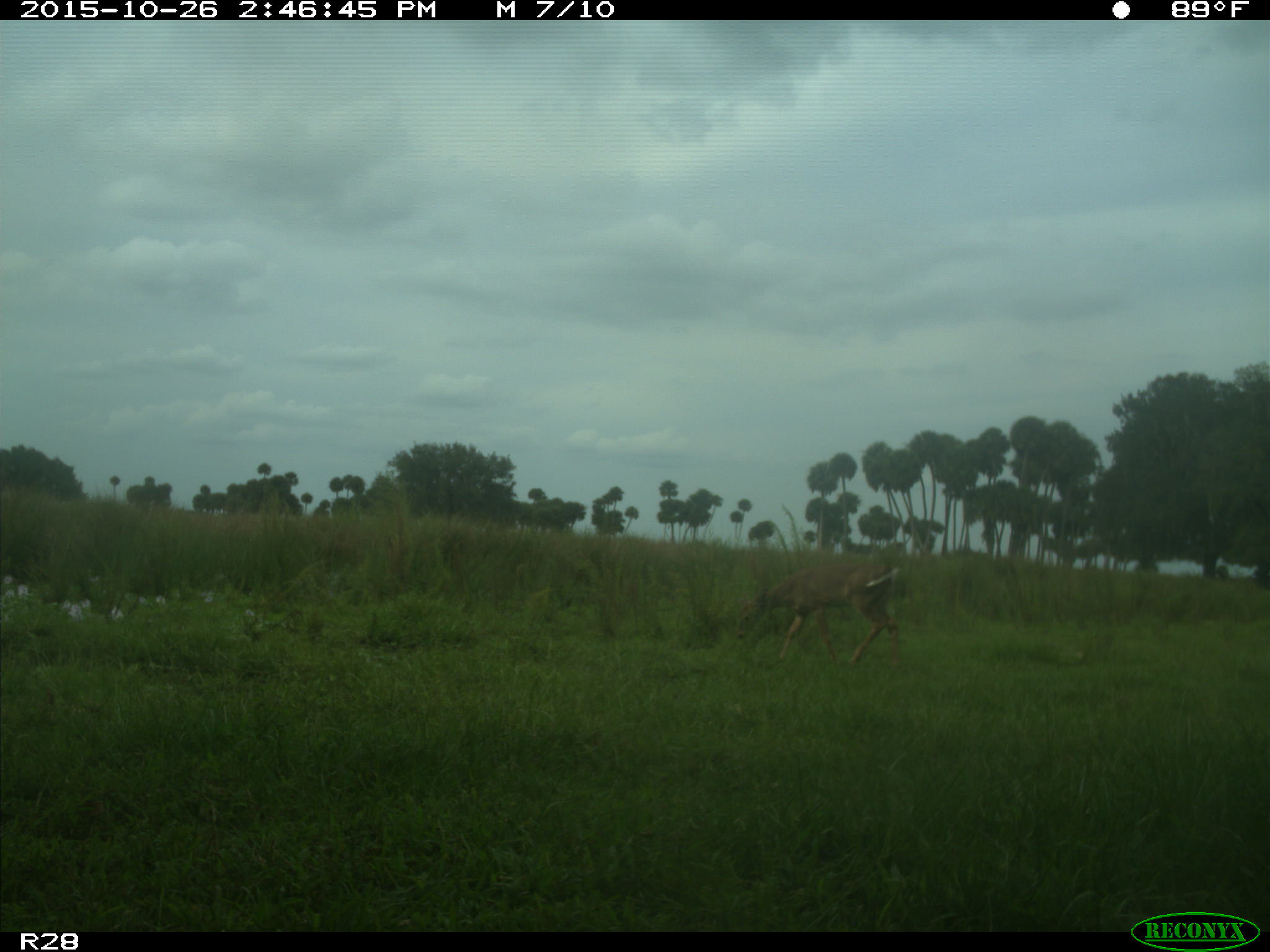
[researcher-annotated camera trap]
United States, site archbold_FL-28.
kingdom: Animalia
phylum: Chordata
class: Mammalia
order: Artiodactyla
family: Cervidae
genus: Odocoileus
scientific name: Odocoileus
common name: deer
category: unidentified deer